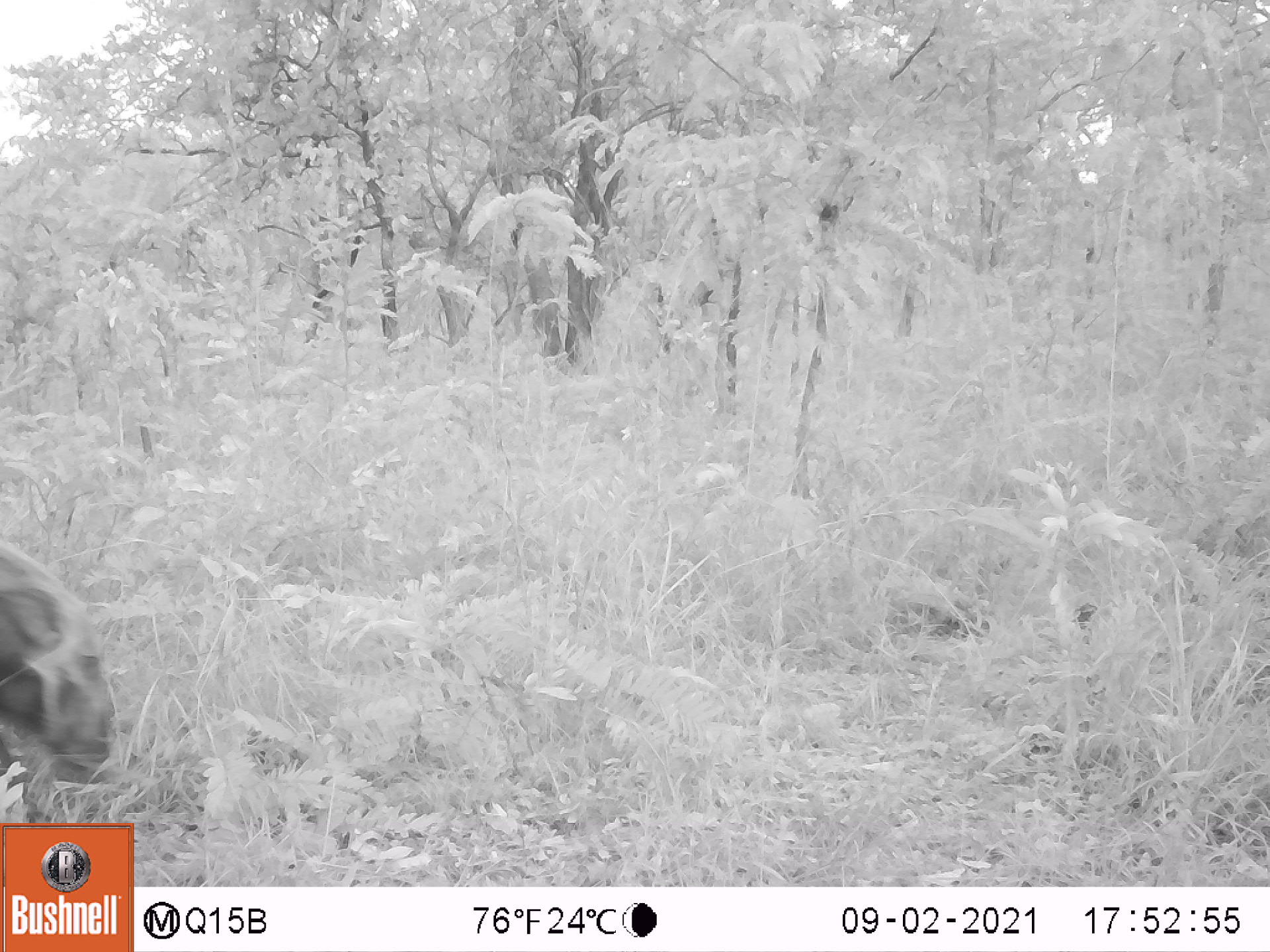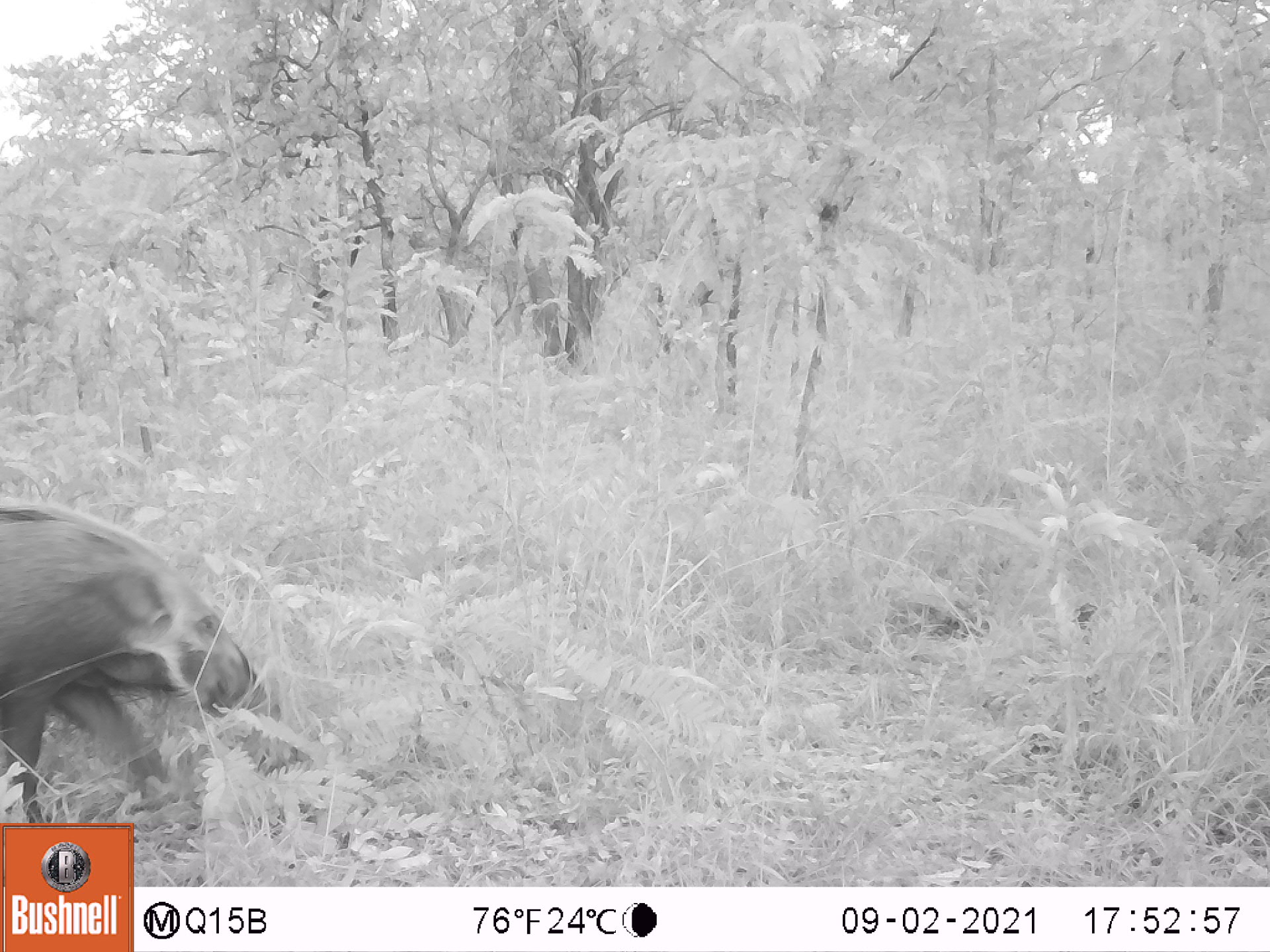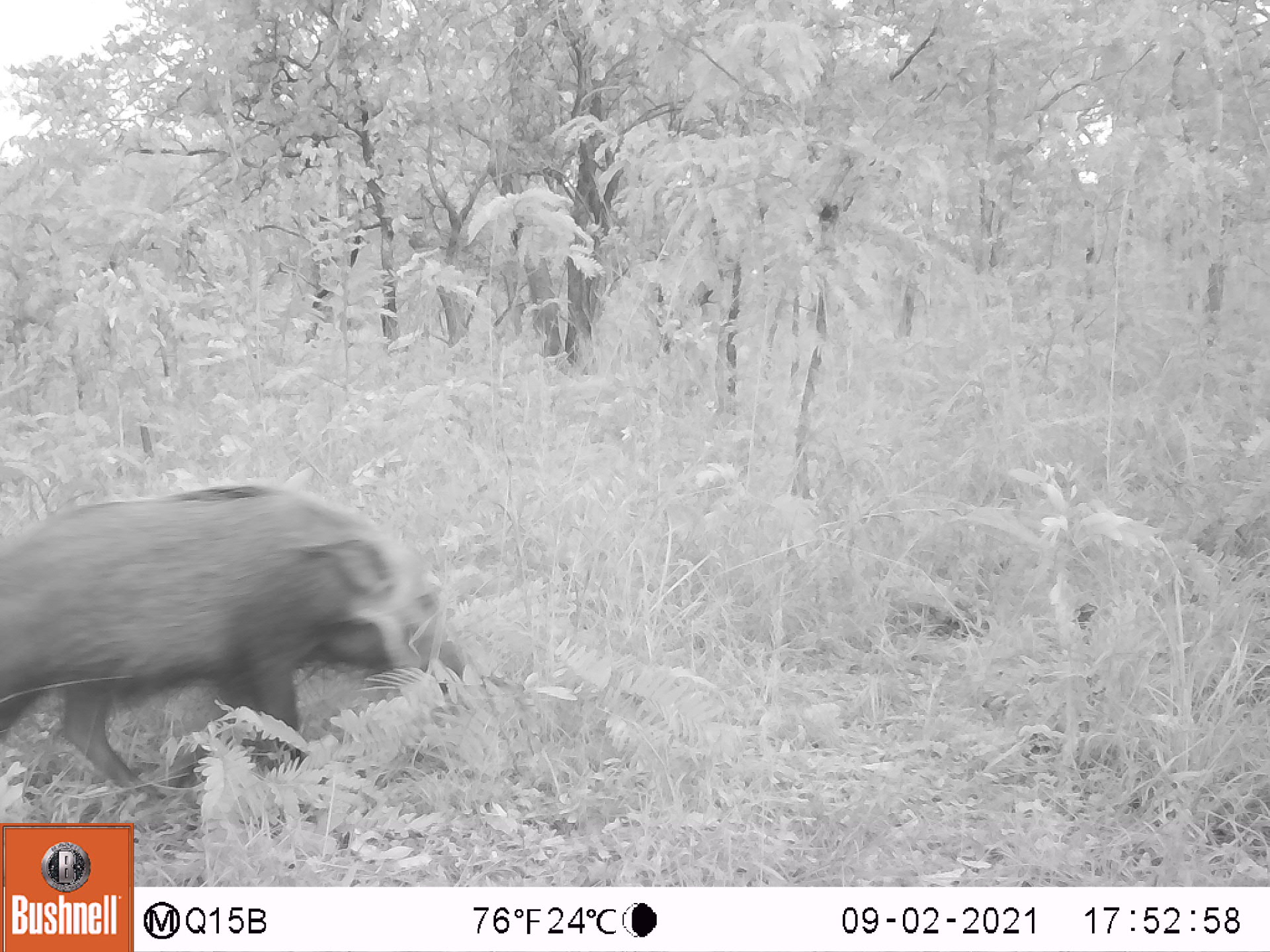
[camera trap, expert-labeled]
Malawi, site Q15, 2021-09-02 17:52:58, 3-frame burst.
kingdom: Animalia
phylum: Chordata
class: Mammalia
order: Artiodactyla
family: Suidae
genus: Potamochoerus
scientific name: Potamochoerus larvatus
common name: bushpig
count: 1